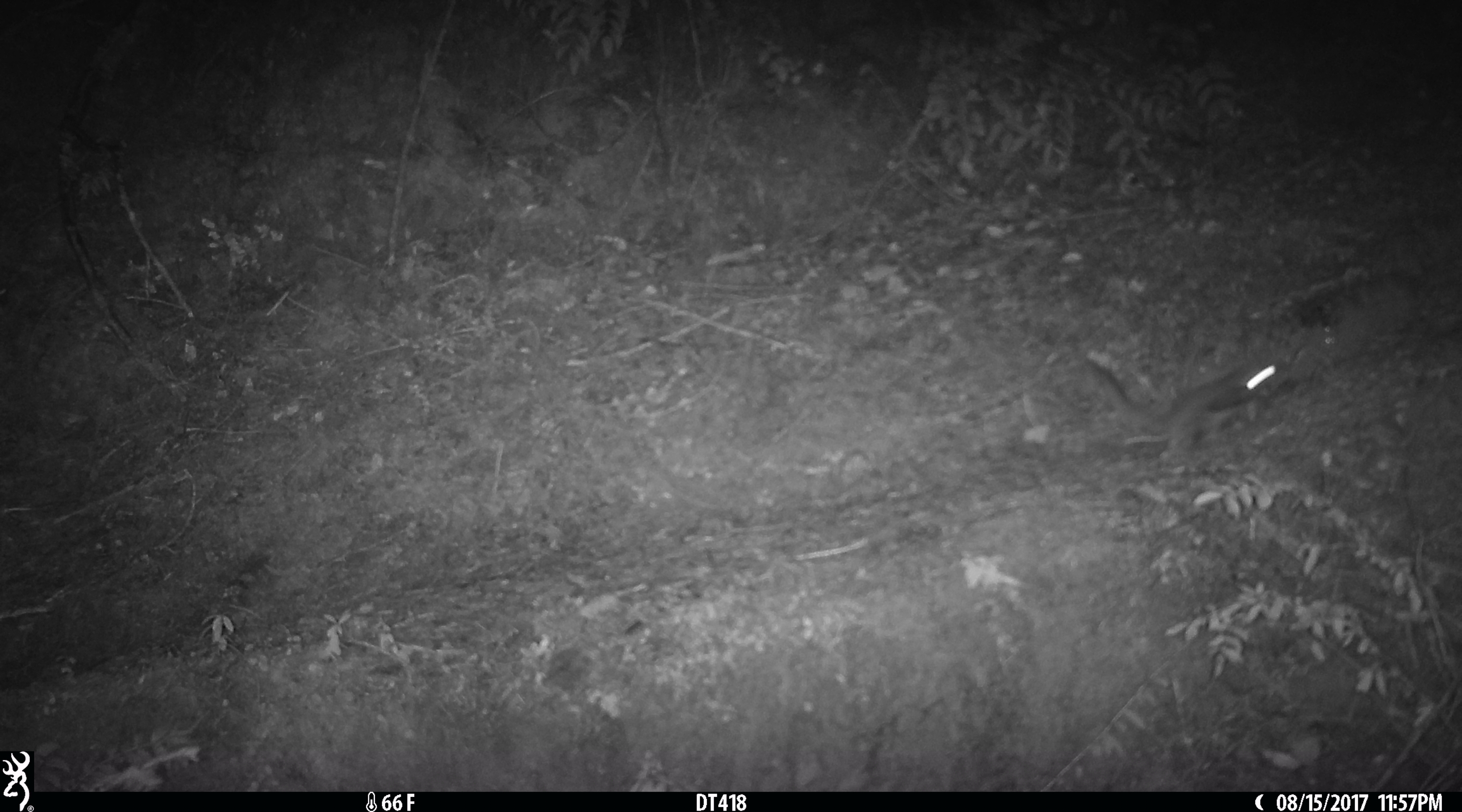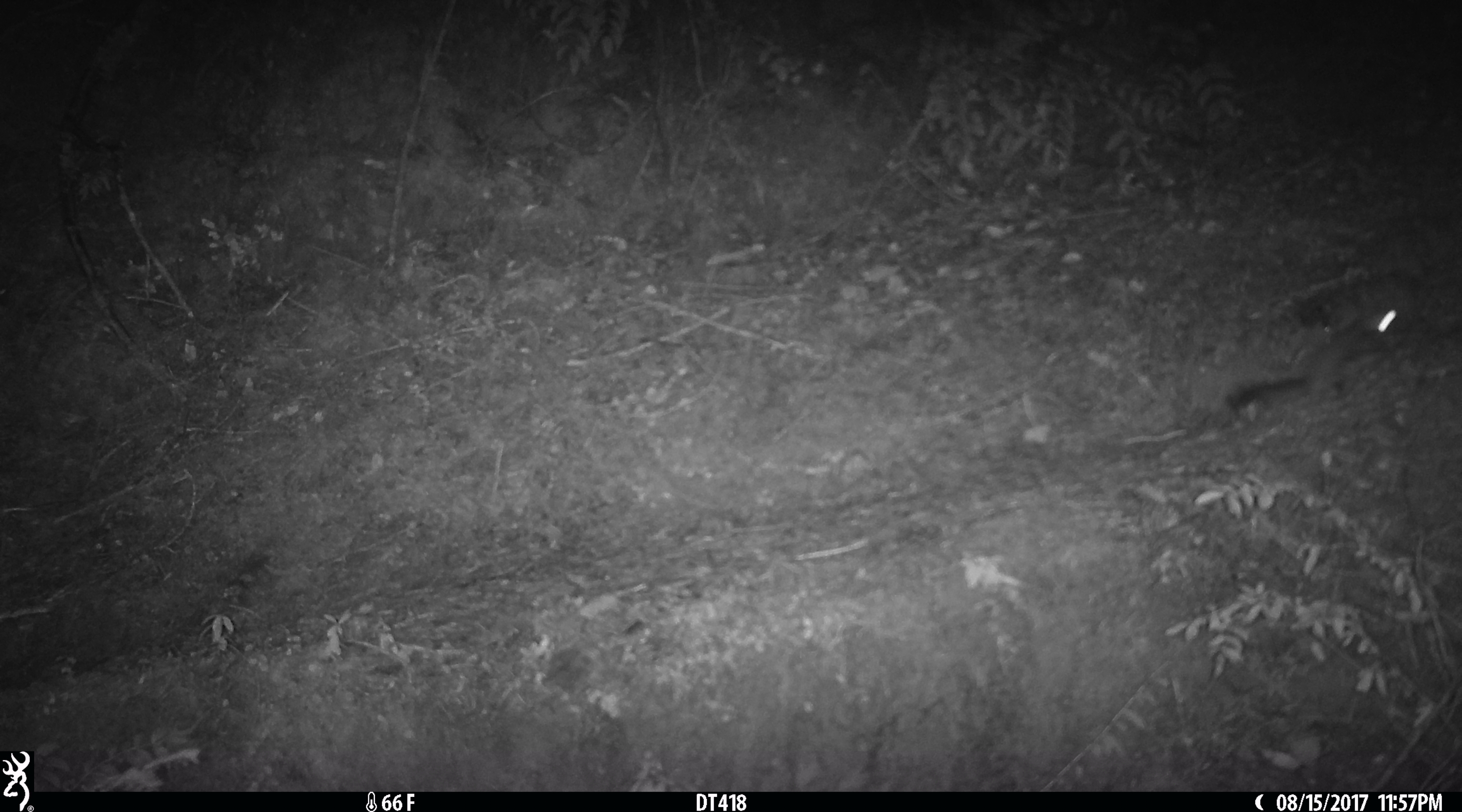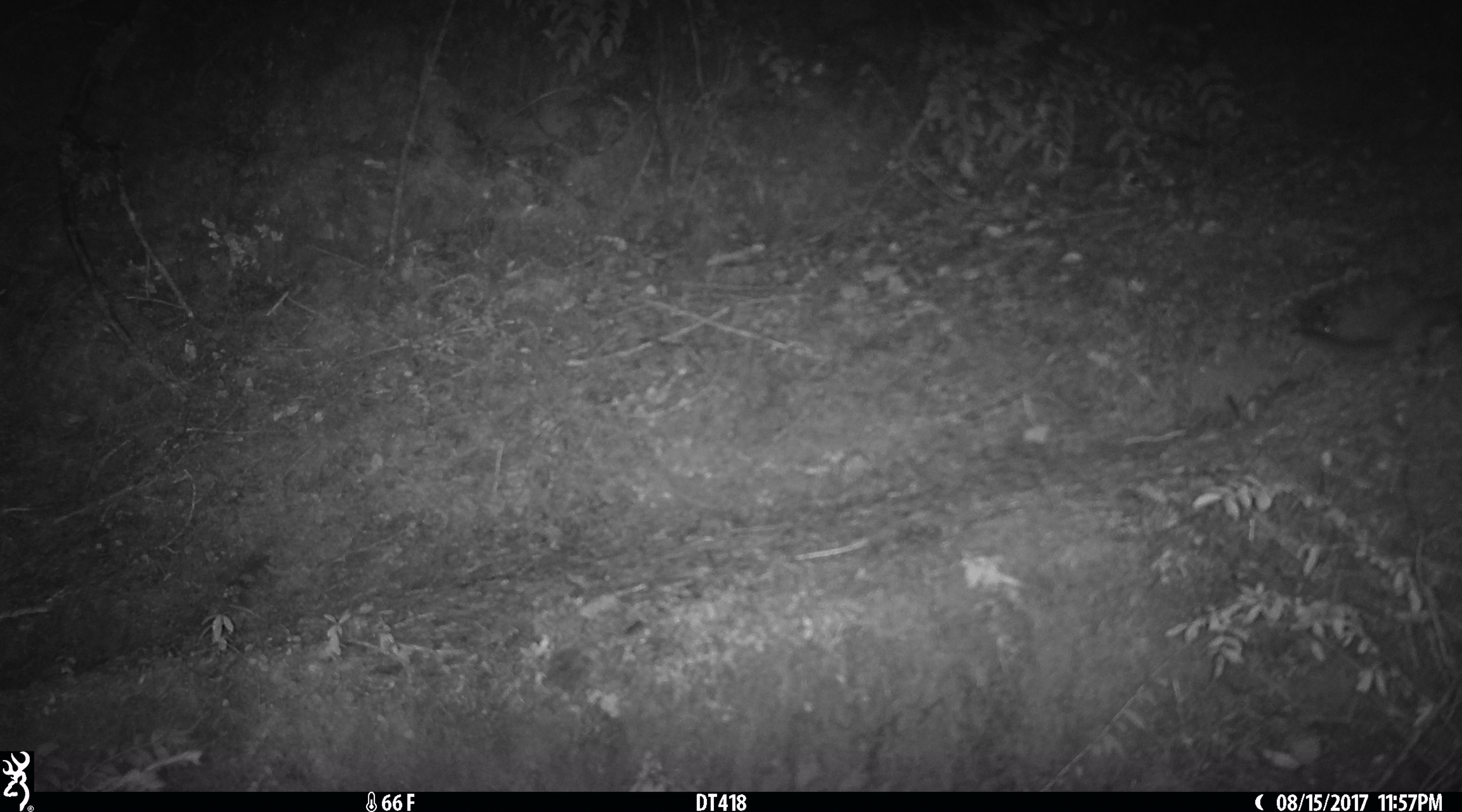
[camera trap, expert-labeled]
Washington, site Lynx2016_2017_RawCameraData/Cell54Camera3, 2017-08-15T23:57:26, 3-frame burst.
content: unidentified animal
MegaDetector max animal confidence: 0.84